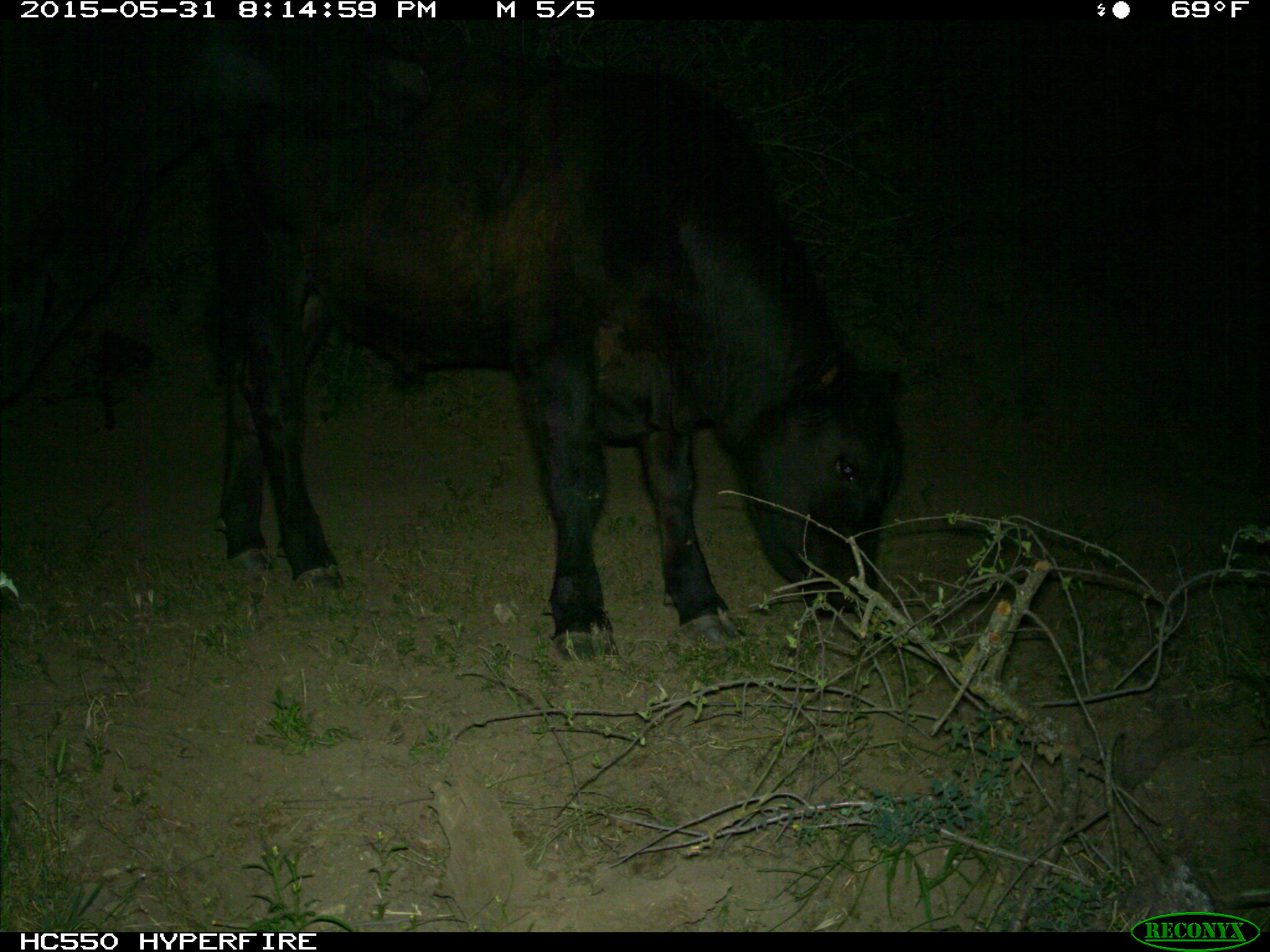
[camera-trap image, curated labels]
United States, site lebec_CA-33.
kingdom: Animalia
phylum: Chordata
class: Mammalia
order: Artiodactyla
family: Bovidae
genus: Bos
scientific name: Bos taurus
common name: domestic cow